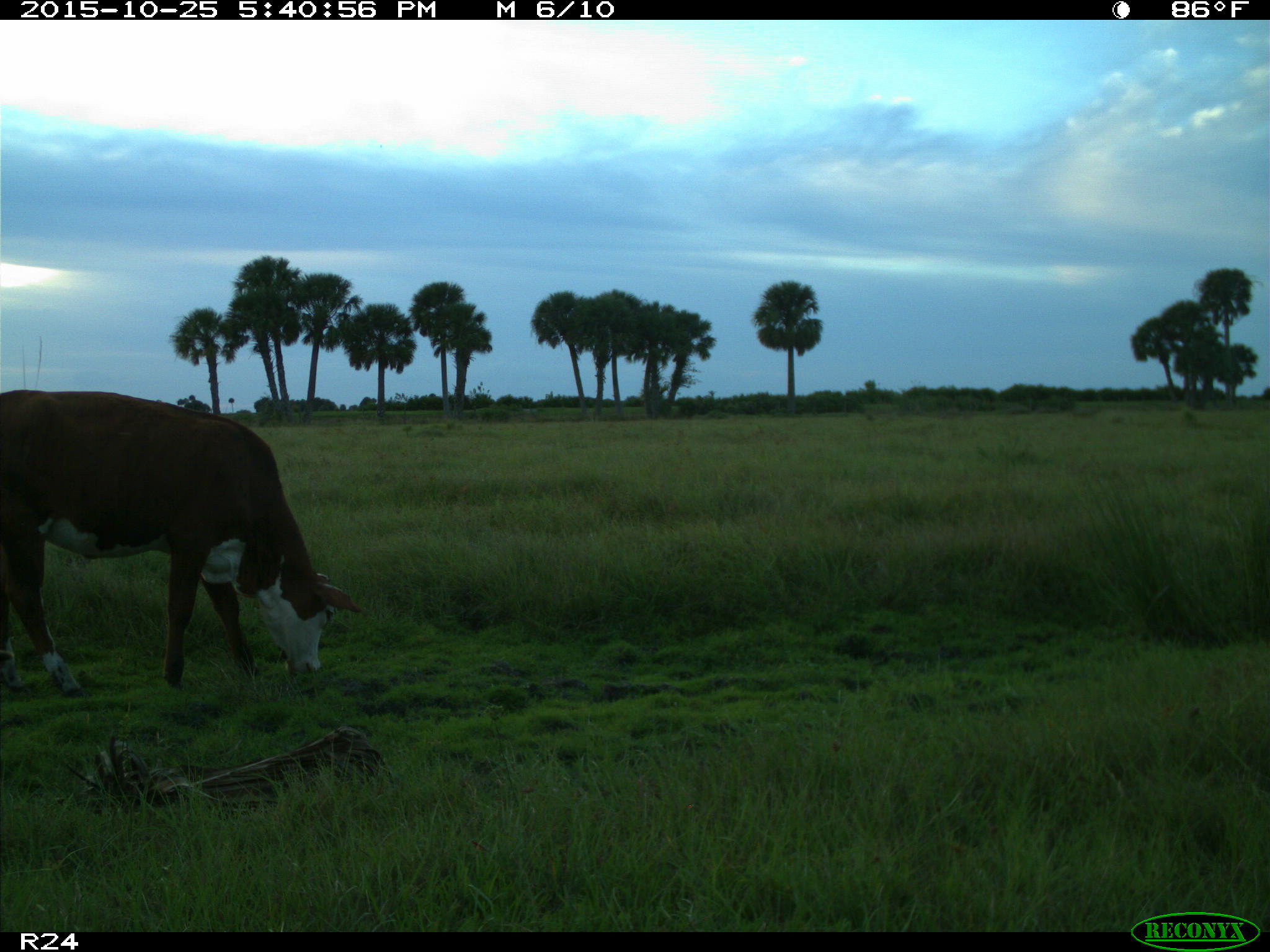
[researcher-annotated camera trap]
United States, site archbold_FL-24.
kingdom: Animalia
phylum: Chordata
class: Mammalia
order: Artiodactyla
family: Bovidae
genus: Bos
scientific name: Bos taurus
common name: domestic cow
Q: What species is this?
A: Bos taurus (domestic cow).